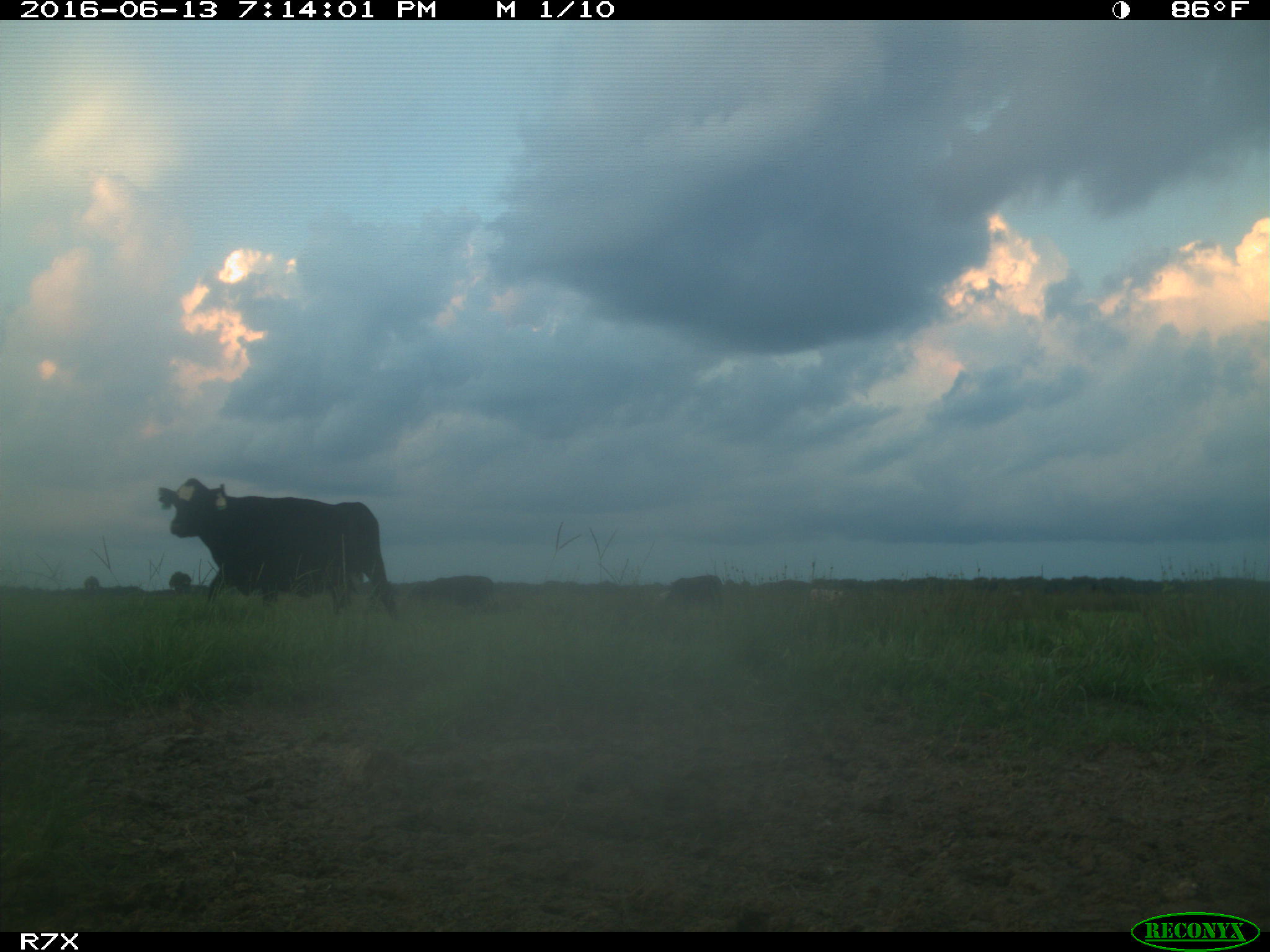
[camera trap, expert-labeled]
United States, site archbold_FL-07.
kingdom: Animalia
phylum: Chordata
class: Mammalia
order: Artiodactyla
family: Bovidae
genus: Bos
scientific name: Bos taurus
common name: domestic cow